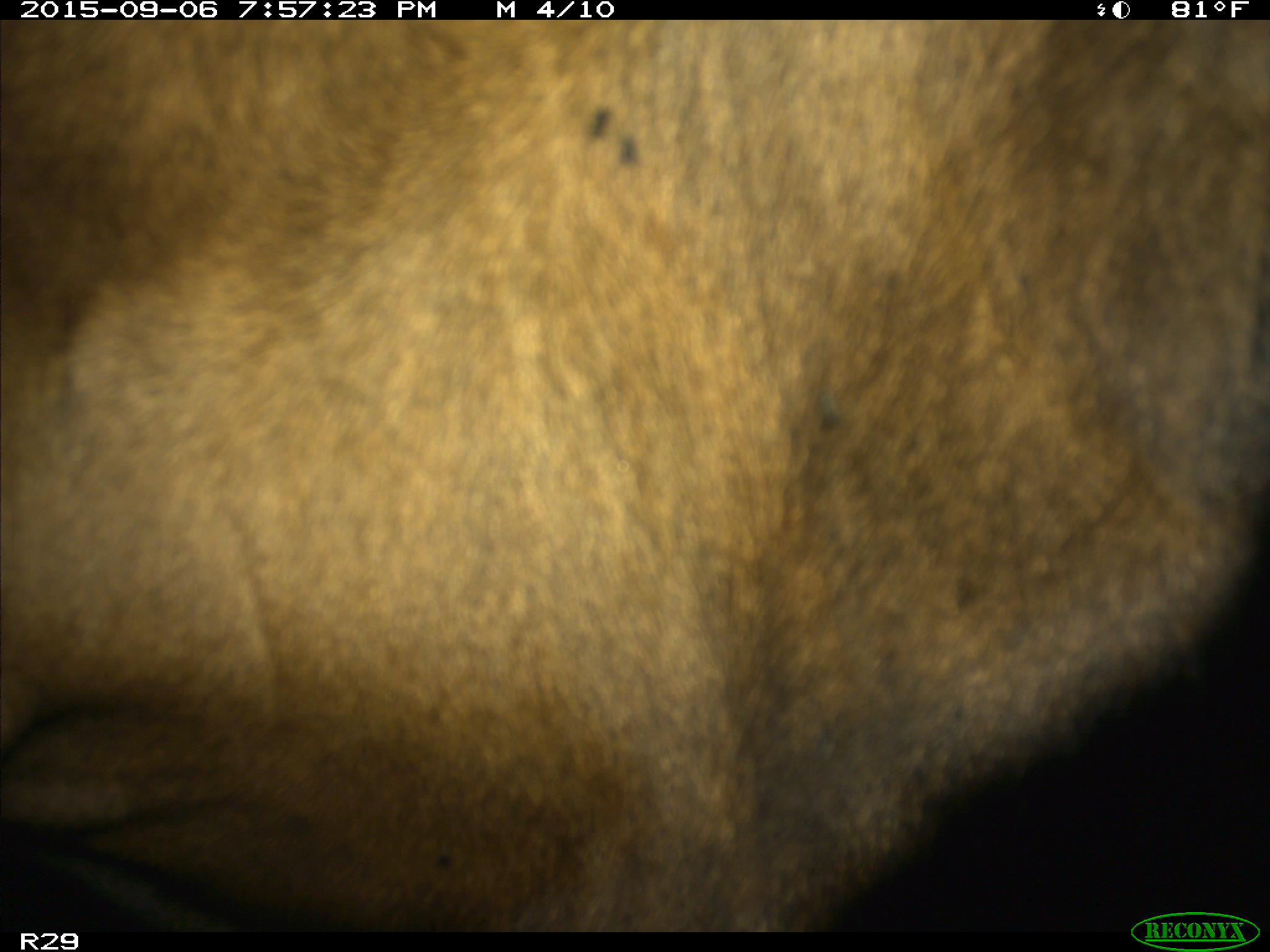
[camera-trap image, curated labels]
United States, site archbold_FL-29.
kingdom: Animalia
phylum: Chordata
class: Mammalia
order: Artiodactyla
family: Bovidae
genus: Bos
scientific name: Bos taurus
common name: domestic cow